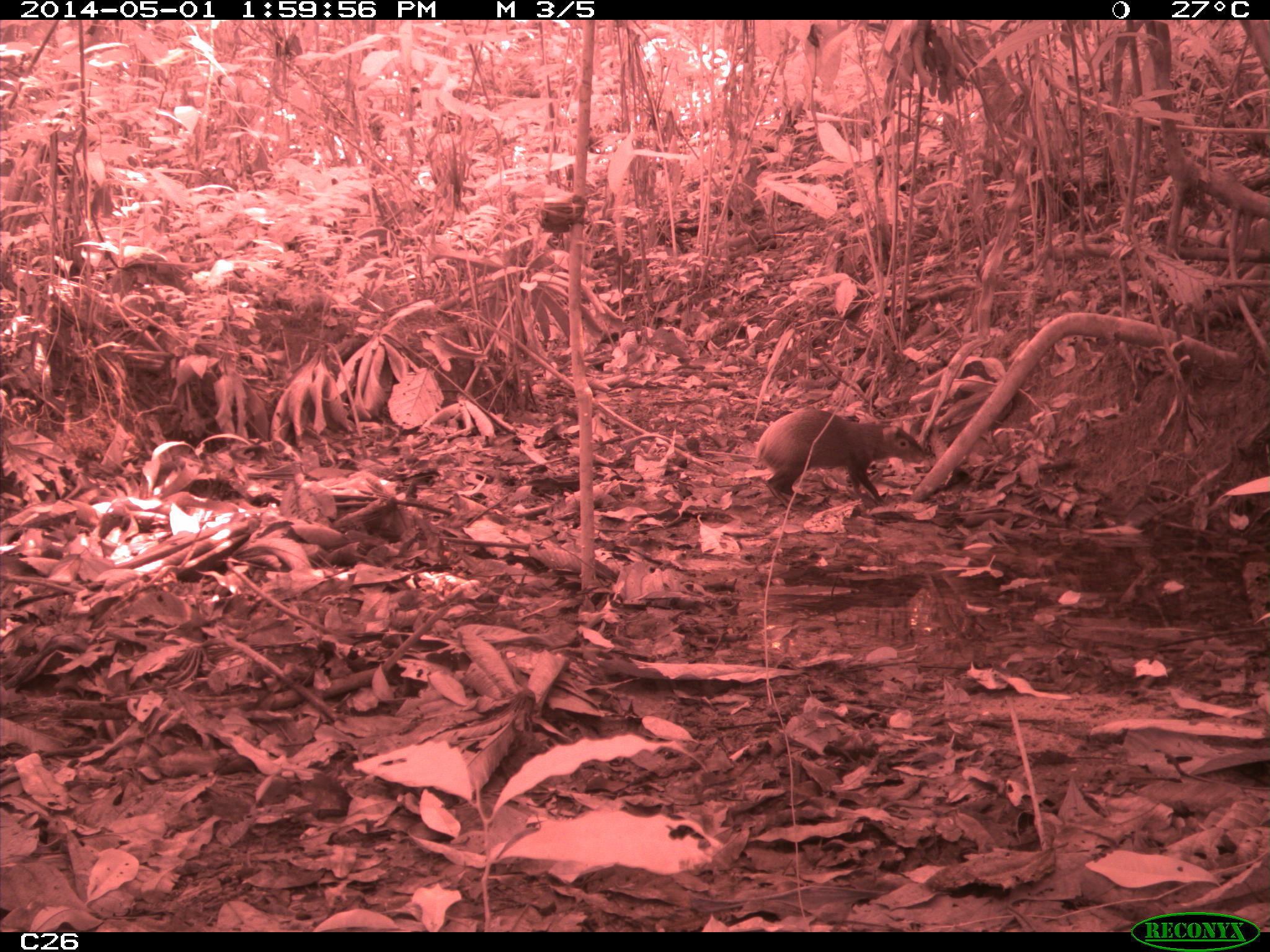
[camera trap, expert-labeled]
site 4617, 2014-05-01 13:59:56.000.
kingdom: Animalia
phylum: Chordata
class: Mammalia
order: Rodentia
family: Dasyproctidae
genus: Dasyprocta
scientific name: Dasyprocta leporina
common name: red-rumped agouti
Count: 1.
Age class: adult.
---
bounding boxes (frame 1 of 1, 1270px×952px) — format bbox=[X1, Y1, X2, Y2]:
dasyprocta leporina: bbox=[756, 405, 928, 509]